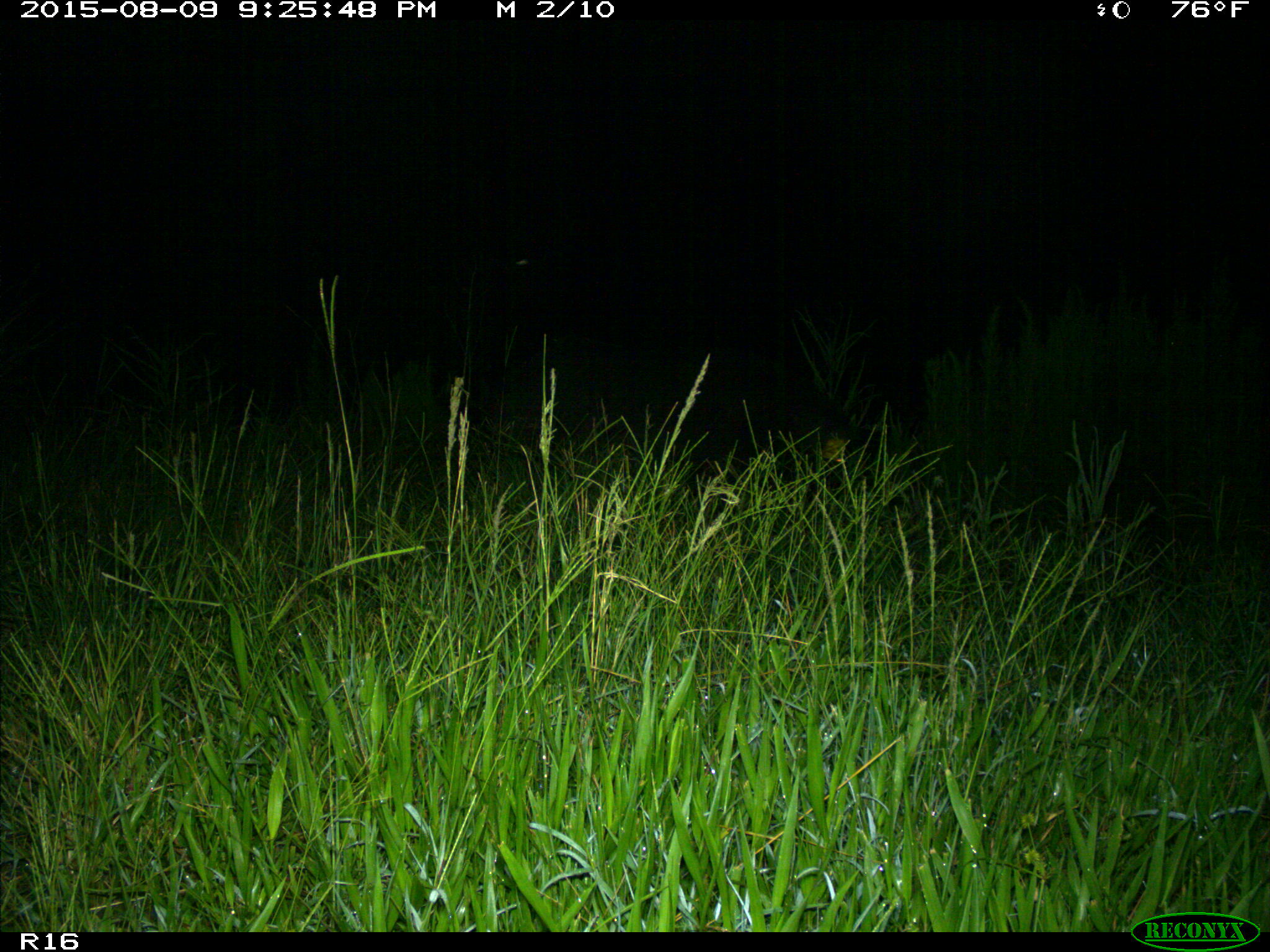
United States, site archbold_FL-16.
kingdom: Animalia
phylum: Chordata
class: Mammalia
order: Artiodactyla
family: Suidae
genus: Sus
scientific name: Sus scrofa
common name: wild boar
Sus scrofa (wild boar).